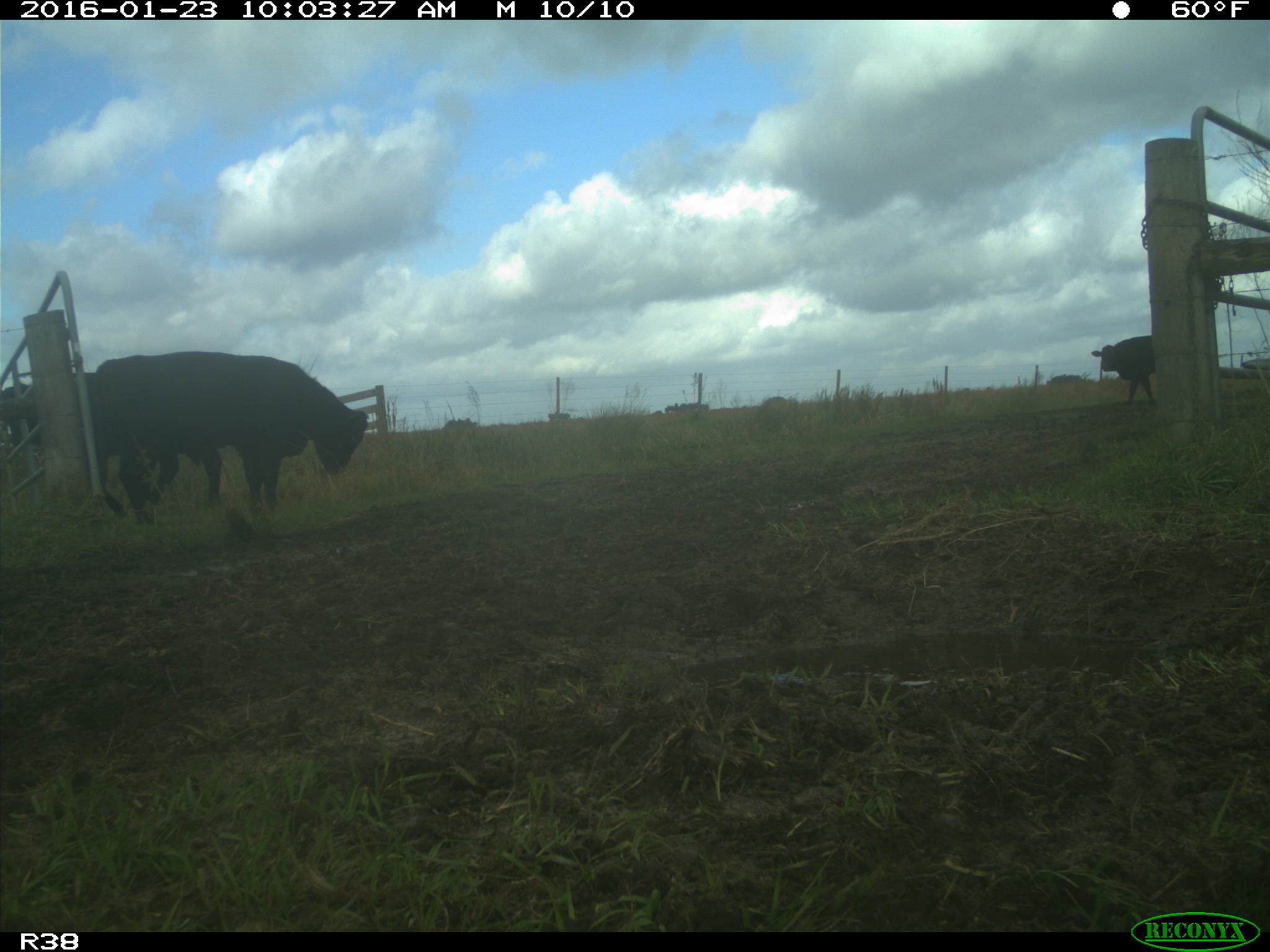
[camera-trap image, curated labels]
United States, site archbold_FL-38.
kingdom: Animalia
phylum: Chordata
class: Mammalia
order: Artiodactyla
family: Bovidae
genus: Bos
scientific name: Bos taurus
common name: domestic cow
Bos taurus (domestic cow).